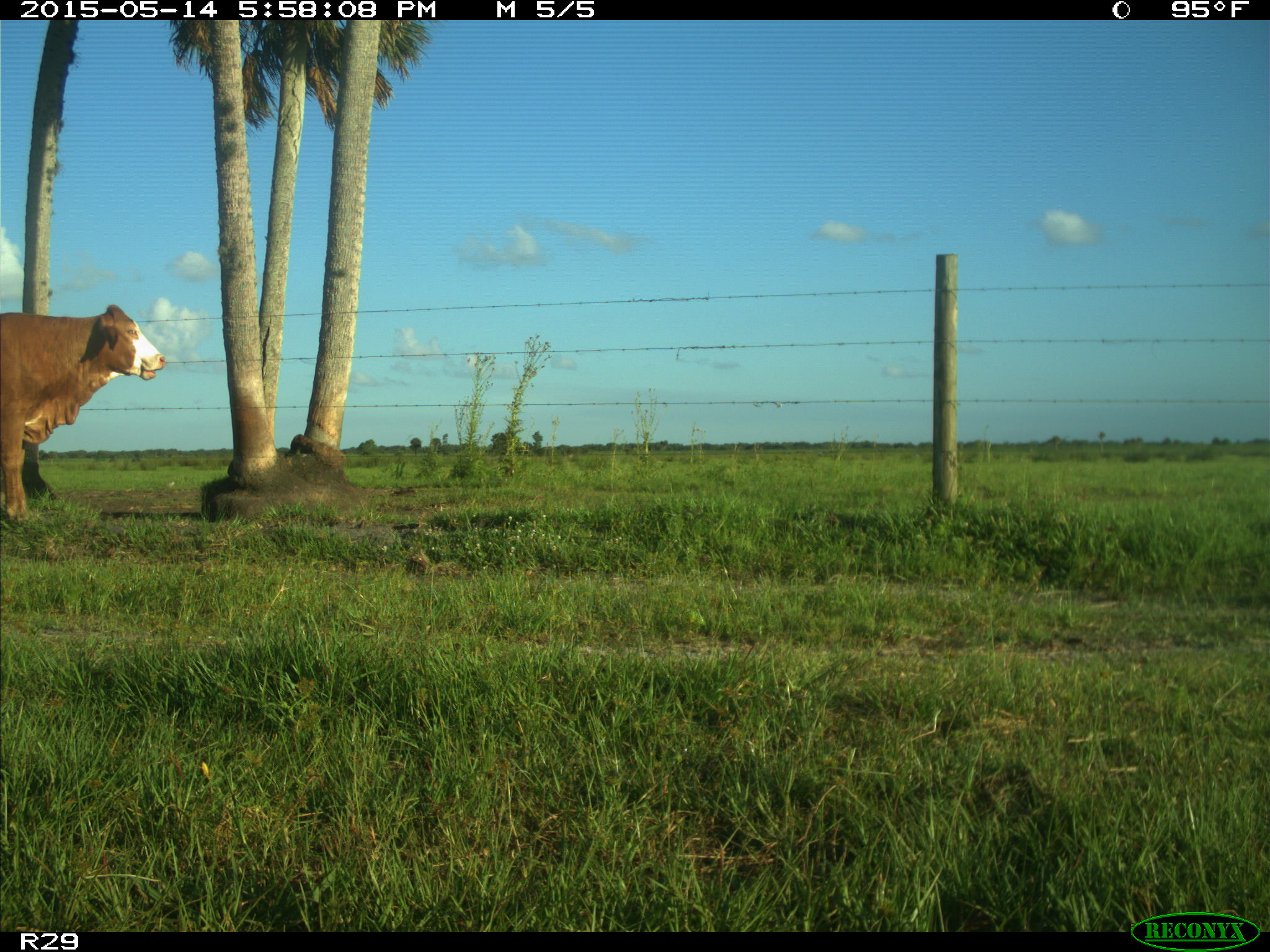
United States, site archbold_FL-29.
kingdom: Animalia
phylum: Chordata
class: Mammalia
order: Artiodactyla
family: Bovidae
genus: Bos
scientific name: Bos taurus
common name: domestic cow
Bos taurus (domestic cow).